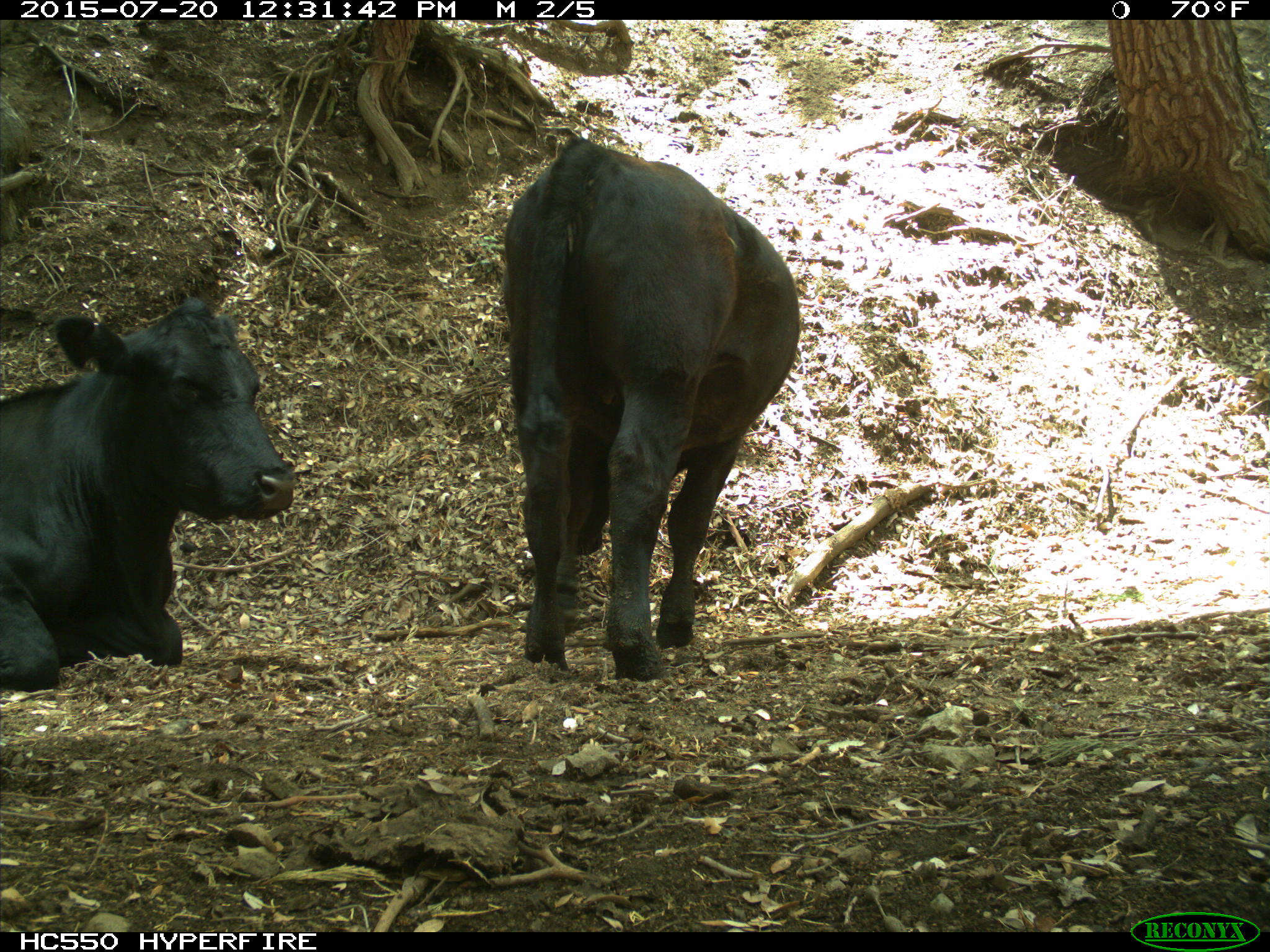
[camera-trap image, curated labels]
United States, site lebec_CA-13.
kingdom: Animalia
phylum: Chordata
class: Mammalia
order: Artiodactyla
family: Bovidae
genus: Bos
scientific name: Bos taurus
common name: domestic cow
Bos taurus (domestic cow).